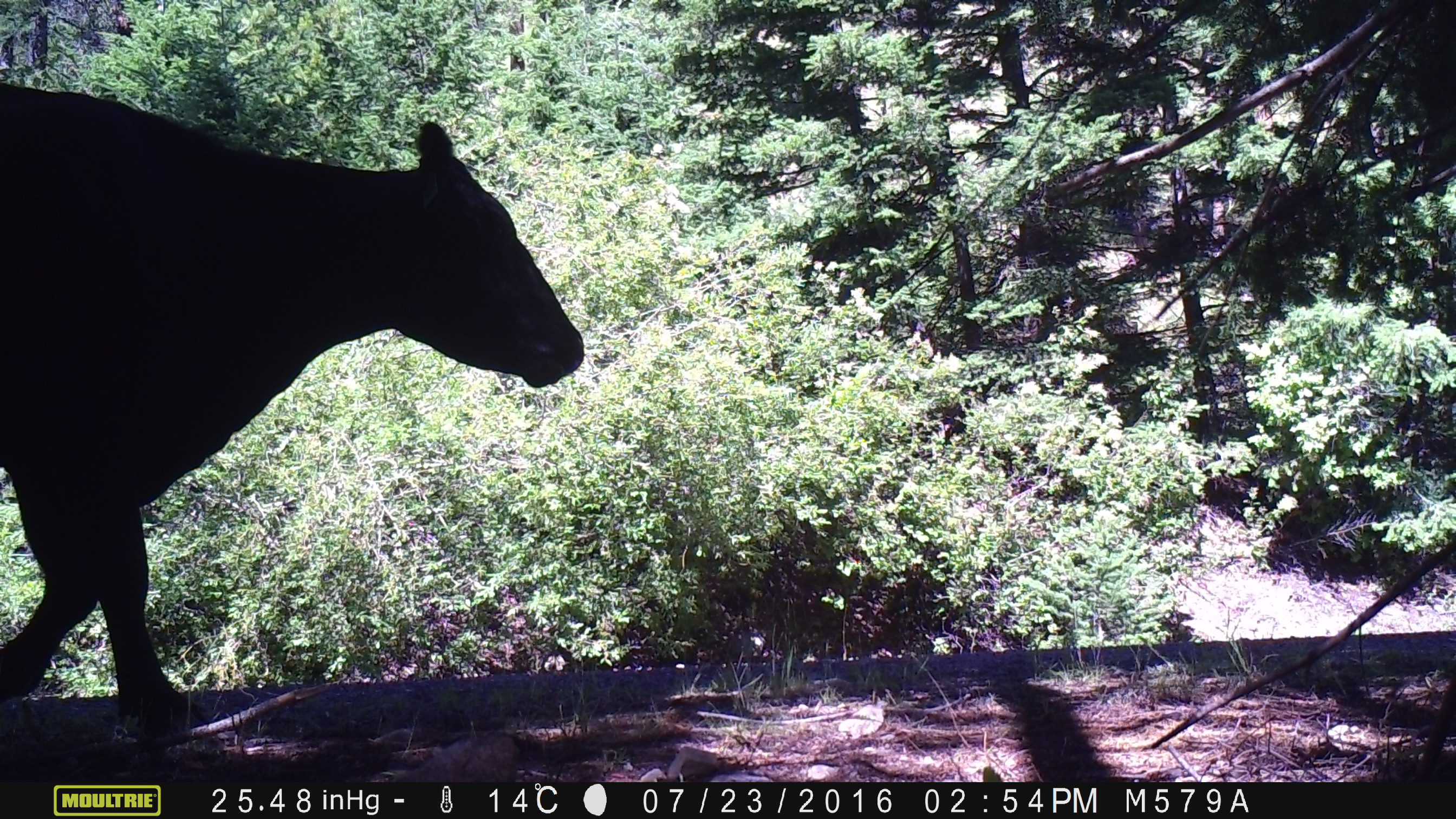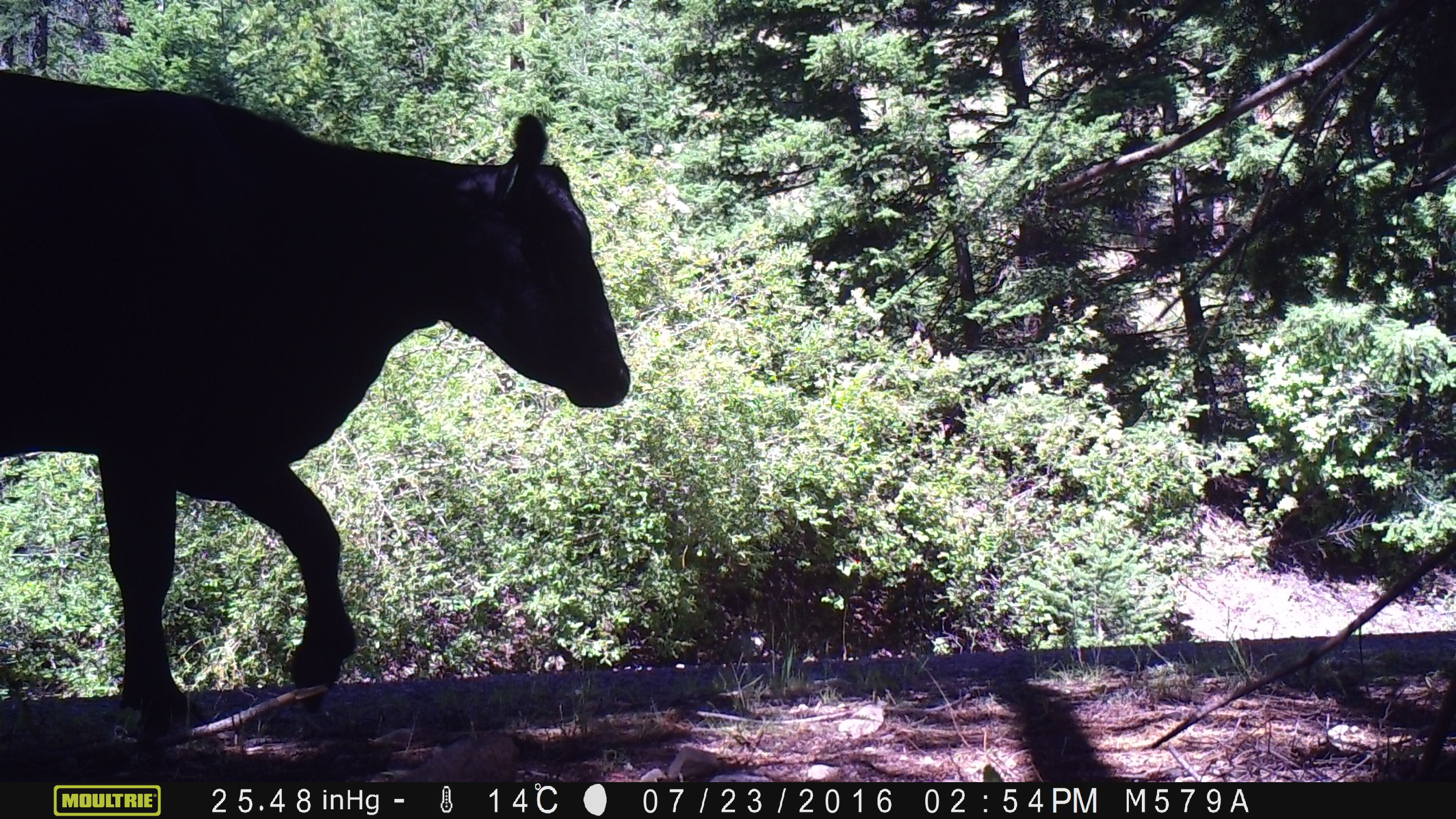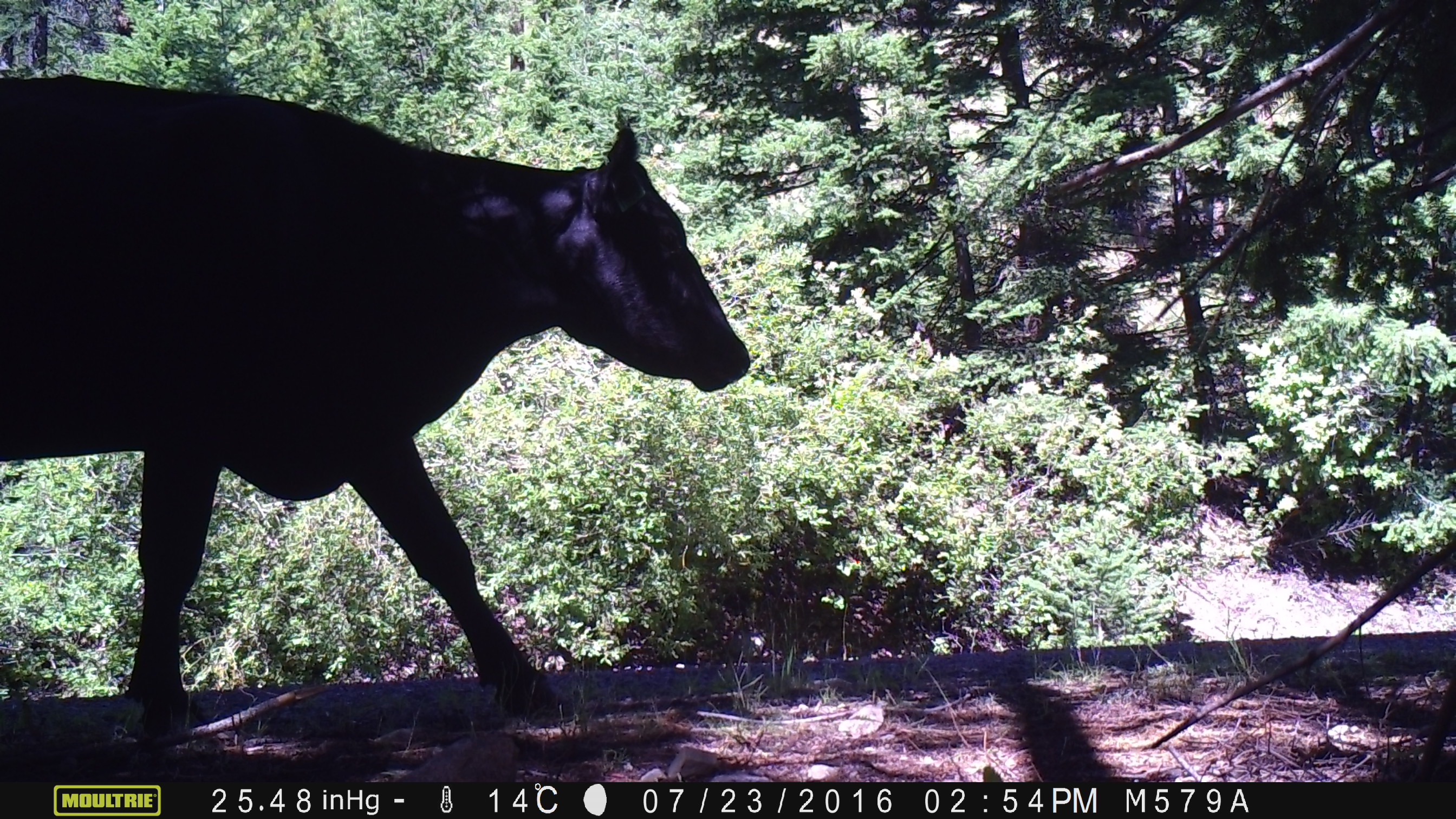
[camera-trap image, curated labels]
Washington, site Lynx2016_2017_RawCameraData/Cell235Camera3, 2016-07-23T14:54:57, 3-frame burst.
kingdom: Animalia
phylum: Chordata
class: Mammalia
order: Artiodactyla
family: Bovidae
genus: Bos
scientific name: Bos taurus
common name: domestic cattle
Domestic cattle (Bos taurus). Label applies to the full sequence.